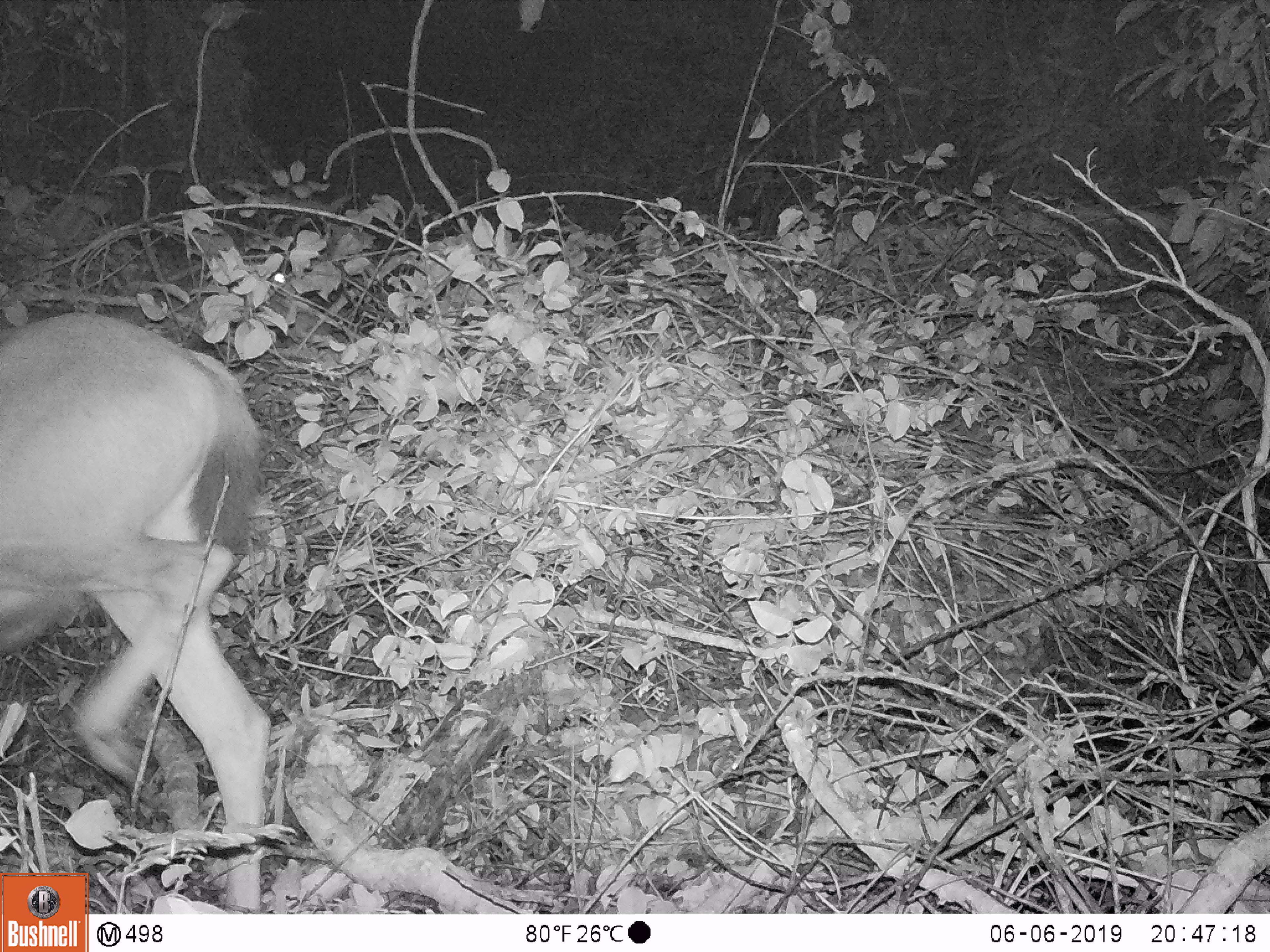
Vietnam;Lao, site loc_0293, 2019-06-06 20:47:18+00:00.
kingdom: Animalia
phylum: Chordata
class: Mammalia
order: Artiodactyla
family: Cervidae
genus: Rusa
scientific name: Rusa unicolor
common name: sambar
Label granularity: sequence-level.